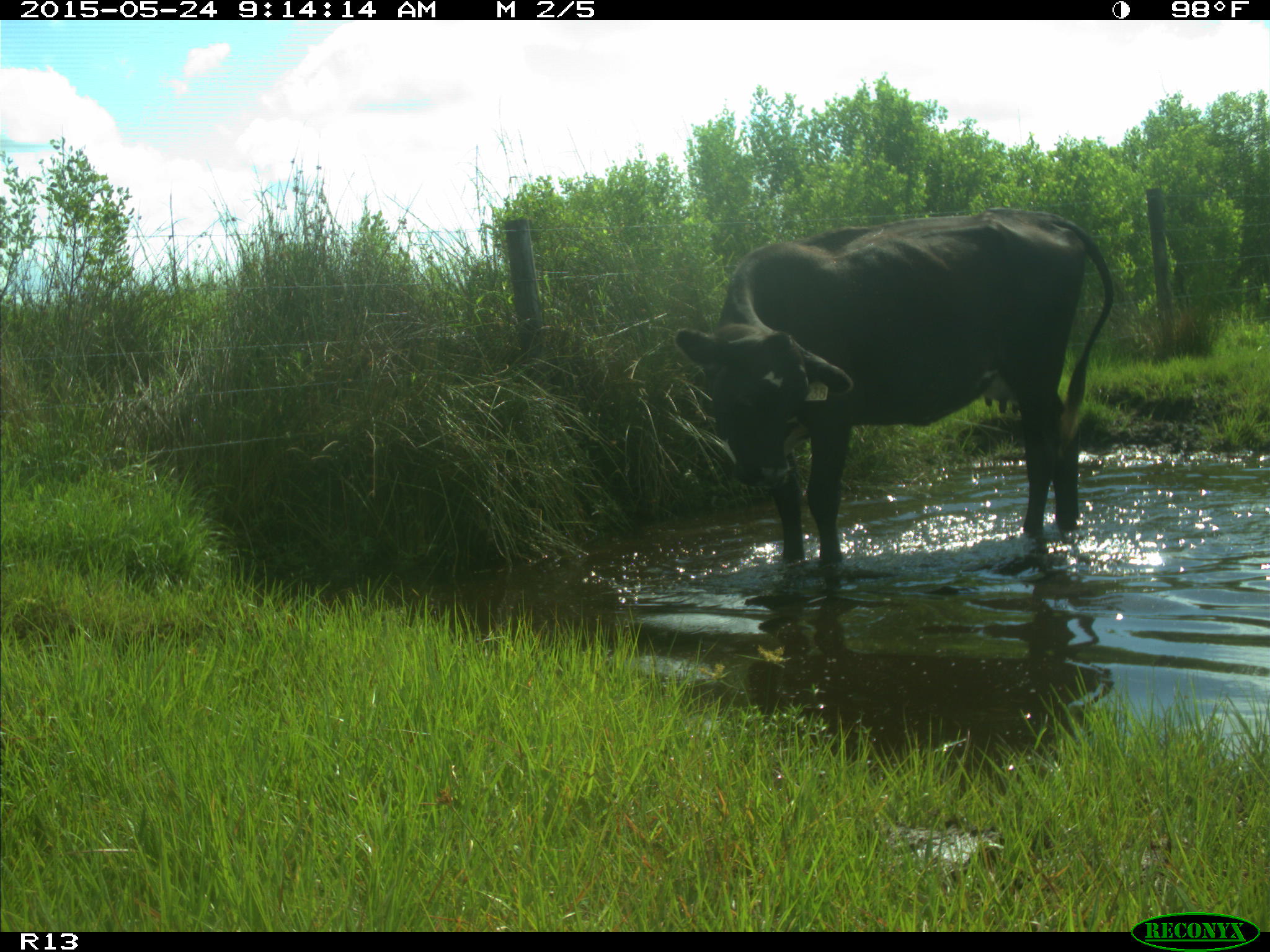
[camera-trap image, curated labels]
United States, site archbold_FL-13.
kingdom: Animalia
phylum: Chordata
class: Mammalia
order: Artiodactyla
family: Bovidae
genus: Bos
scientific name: Bos taurus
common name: domestic cow